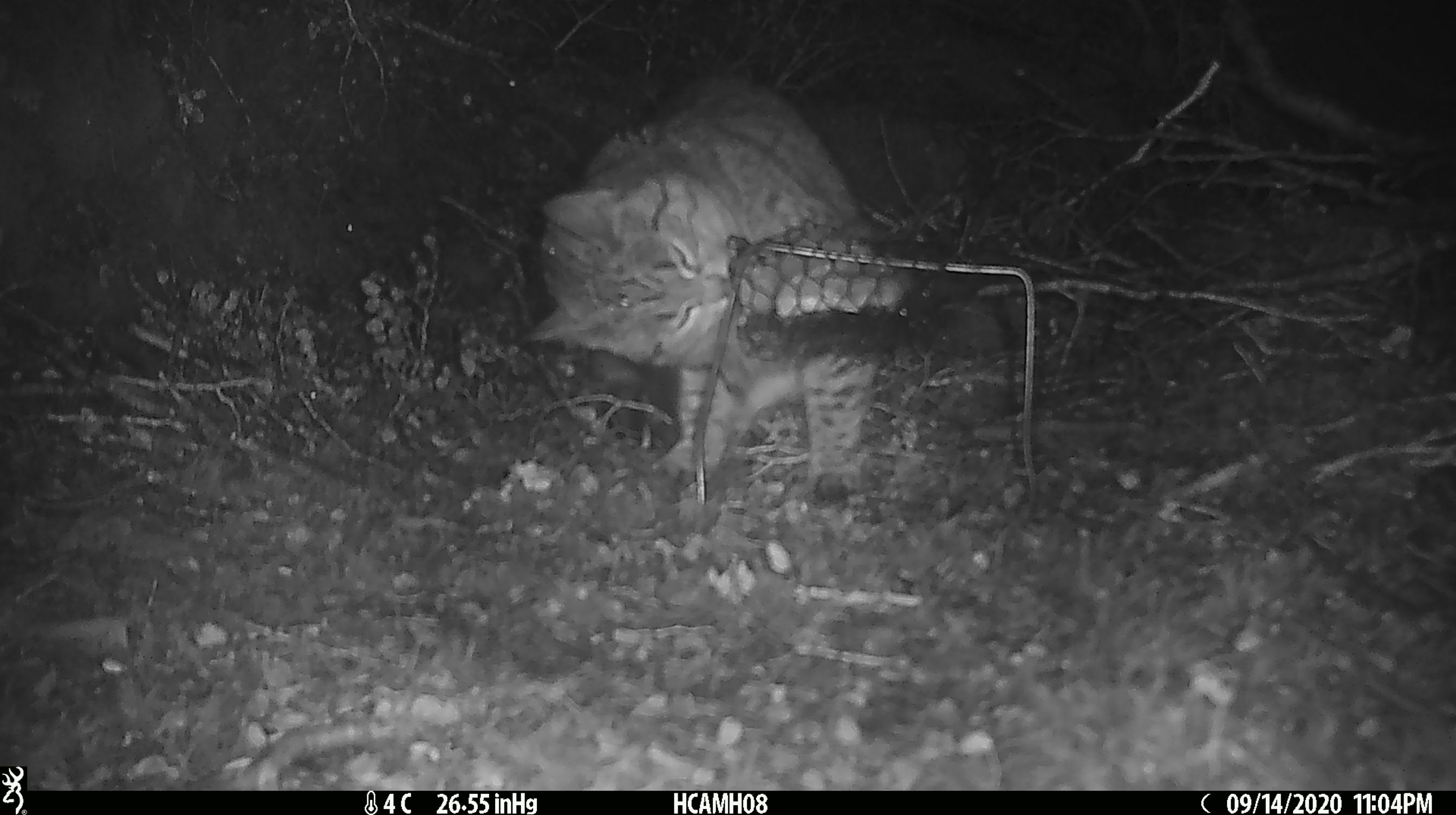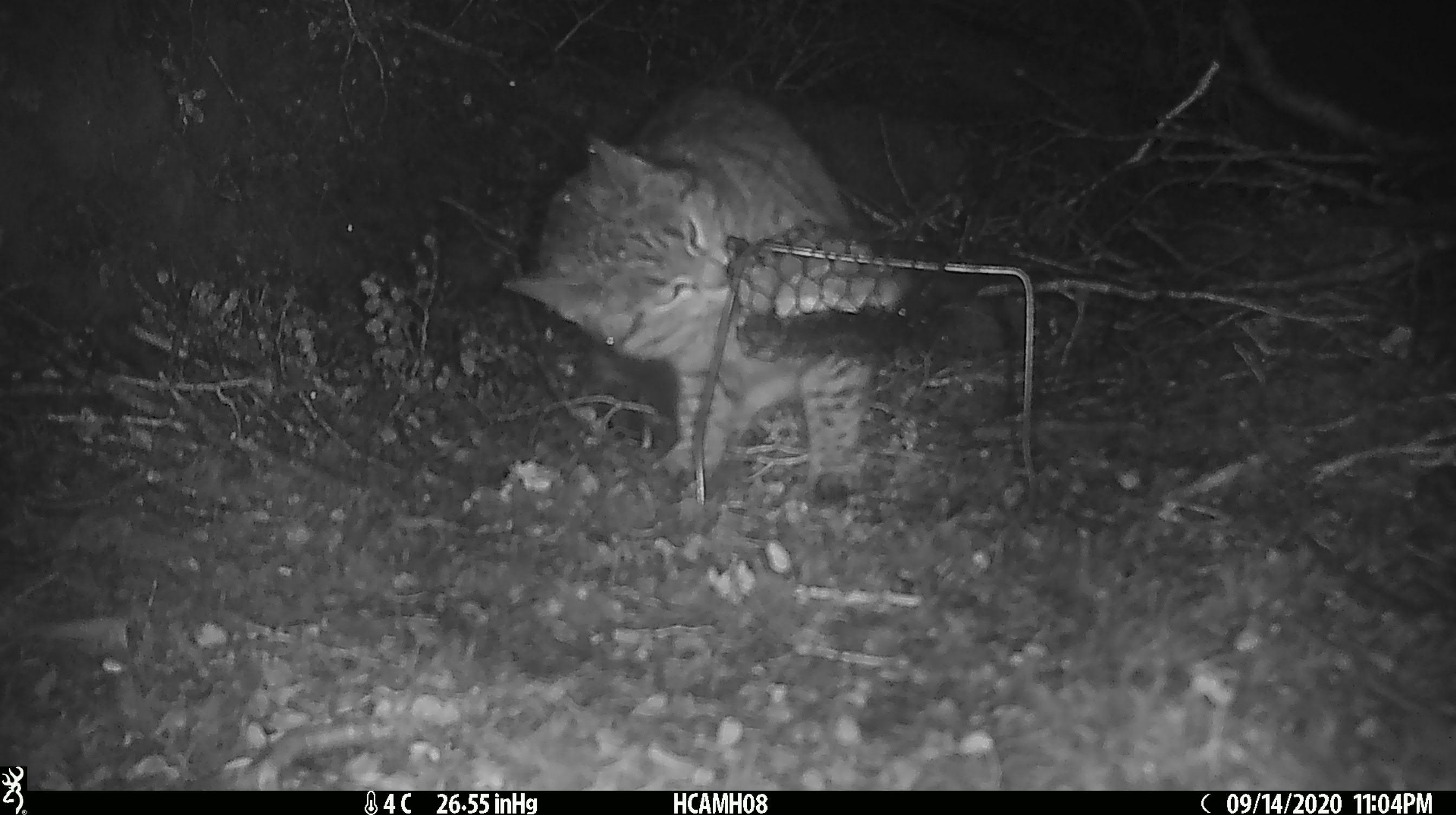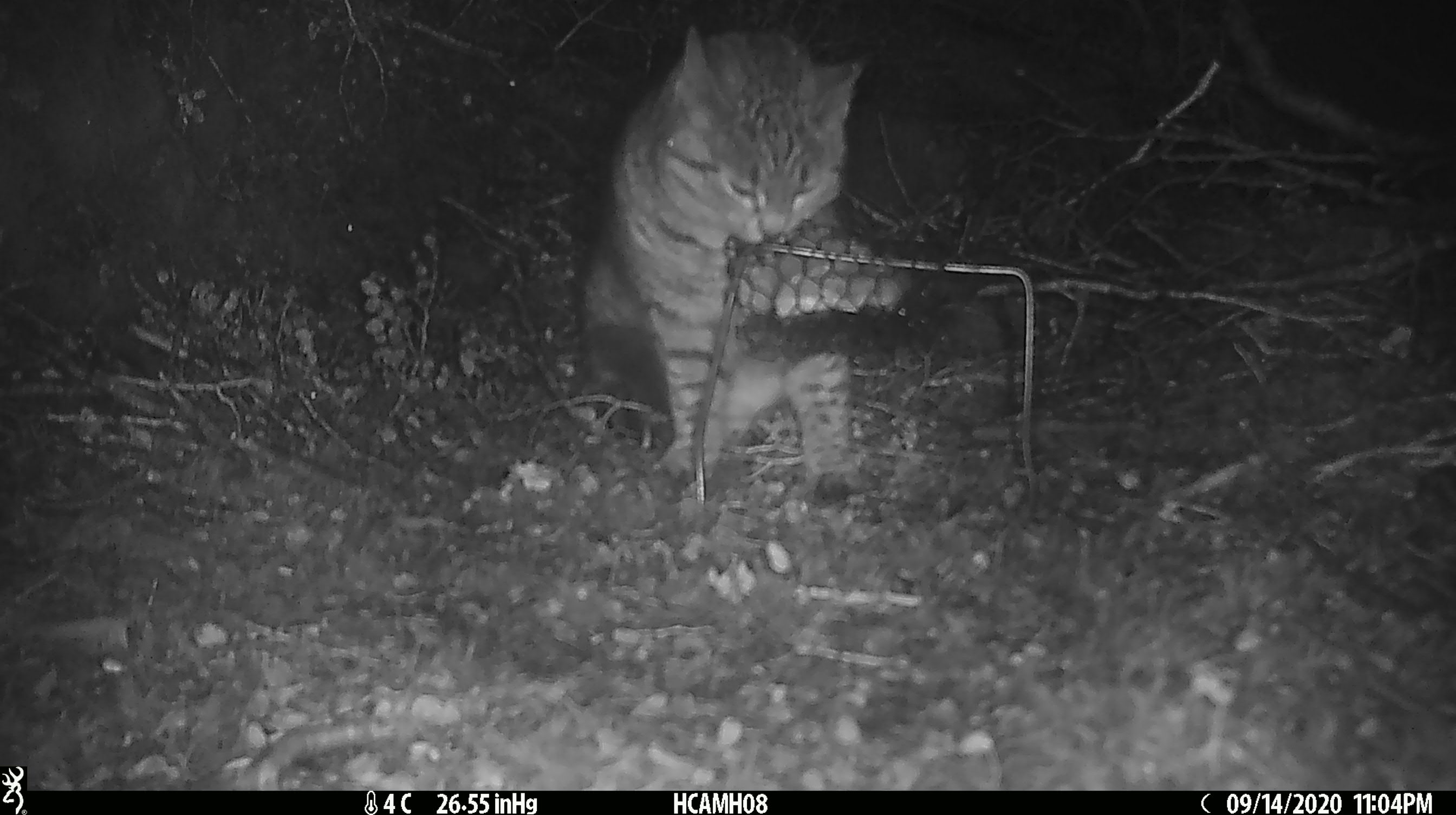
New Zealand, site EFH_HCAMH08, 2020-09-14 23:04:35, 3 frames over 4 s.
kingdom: Animalia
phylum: Chordata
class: Mammalia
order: Carnivora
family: Felidae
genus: Felis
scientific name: Felis catus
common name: domestic cat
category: cat